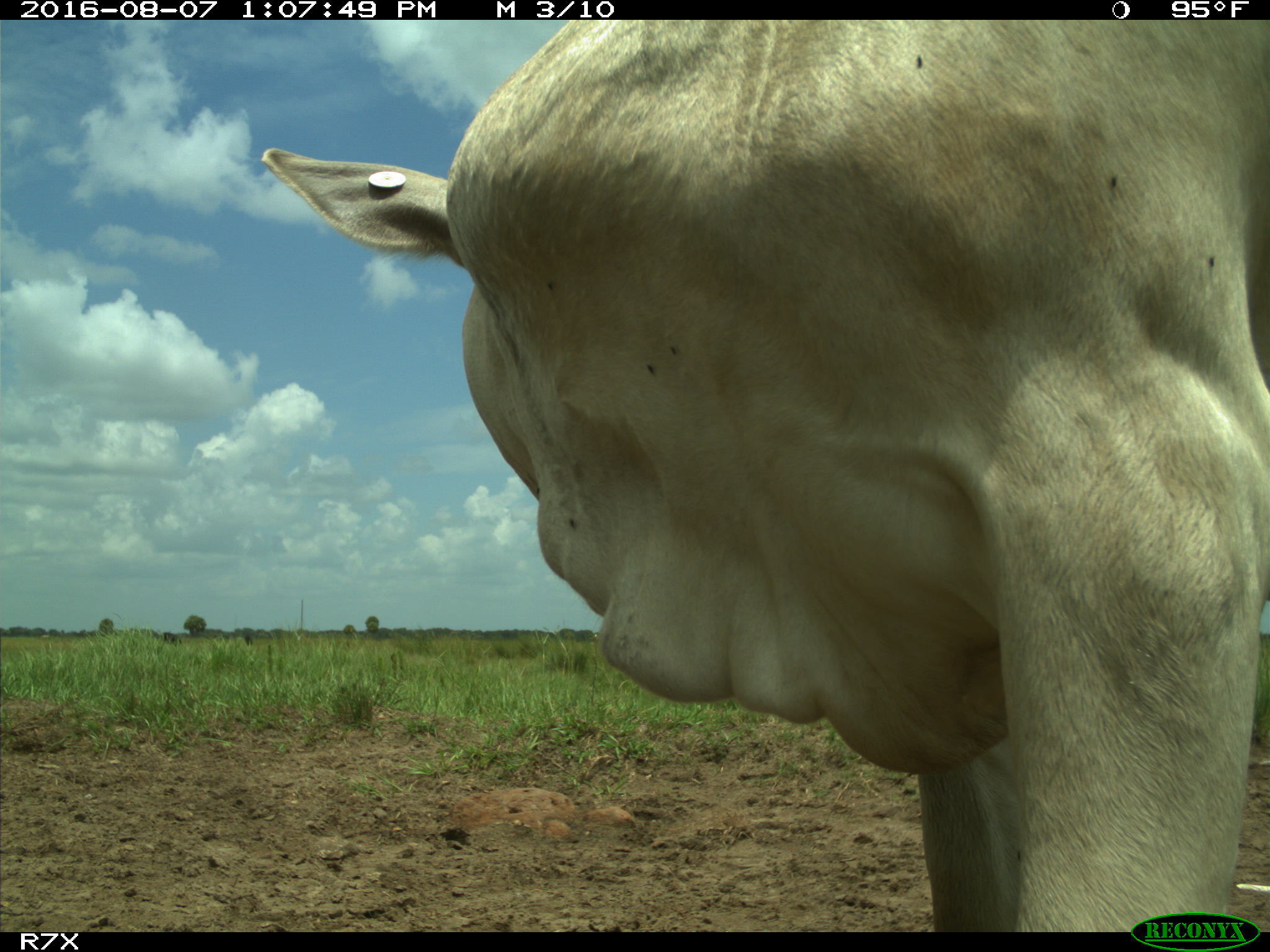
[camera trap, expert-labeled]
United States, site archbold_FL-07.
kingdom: Animalia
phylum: Chordata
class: Mammalia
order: Artiodactyla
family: Bovidae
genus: Bos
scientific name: Bos taurus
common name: domestic cow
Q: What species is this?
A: Bos taurus (domestic cow).